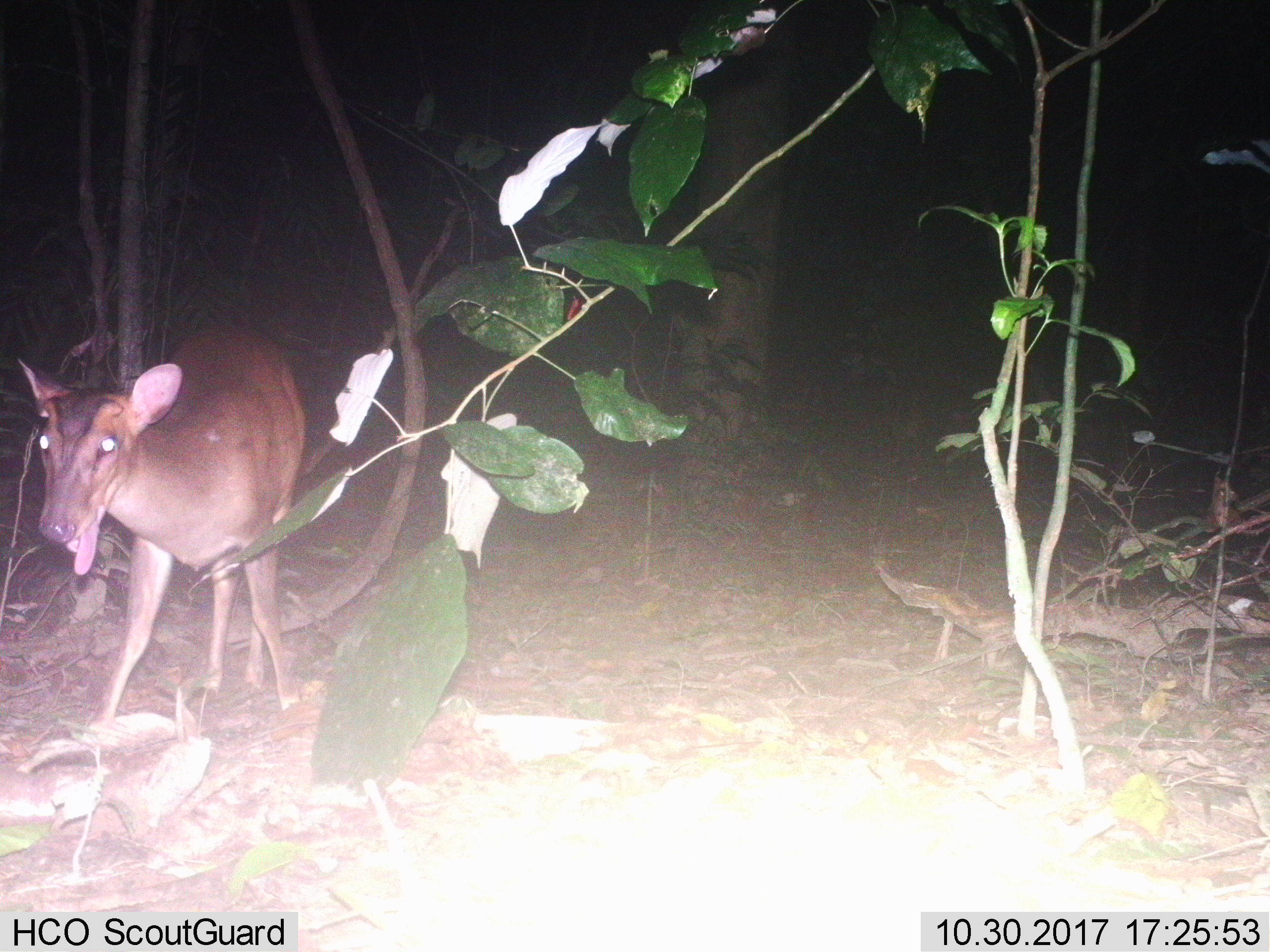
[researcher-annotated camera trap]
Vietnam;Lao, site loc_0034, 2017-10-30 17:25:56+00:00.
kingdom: Animalia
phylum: Chordata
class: Mammalia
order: Artiodactyla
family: Cervidae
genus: Muntiacus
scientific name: Muntiacus vuquangensis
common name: large-antlered muntjac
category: large antlered muntjac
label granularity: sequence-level